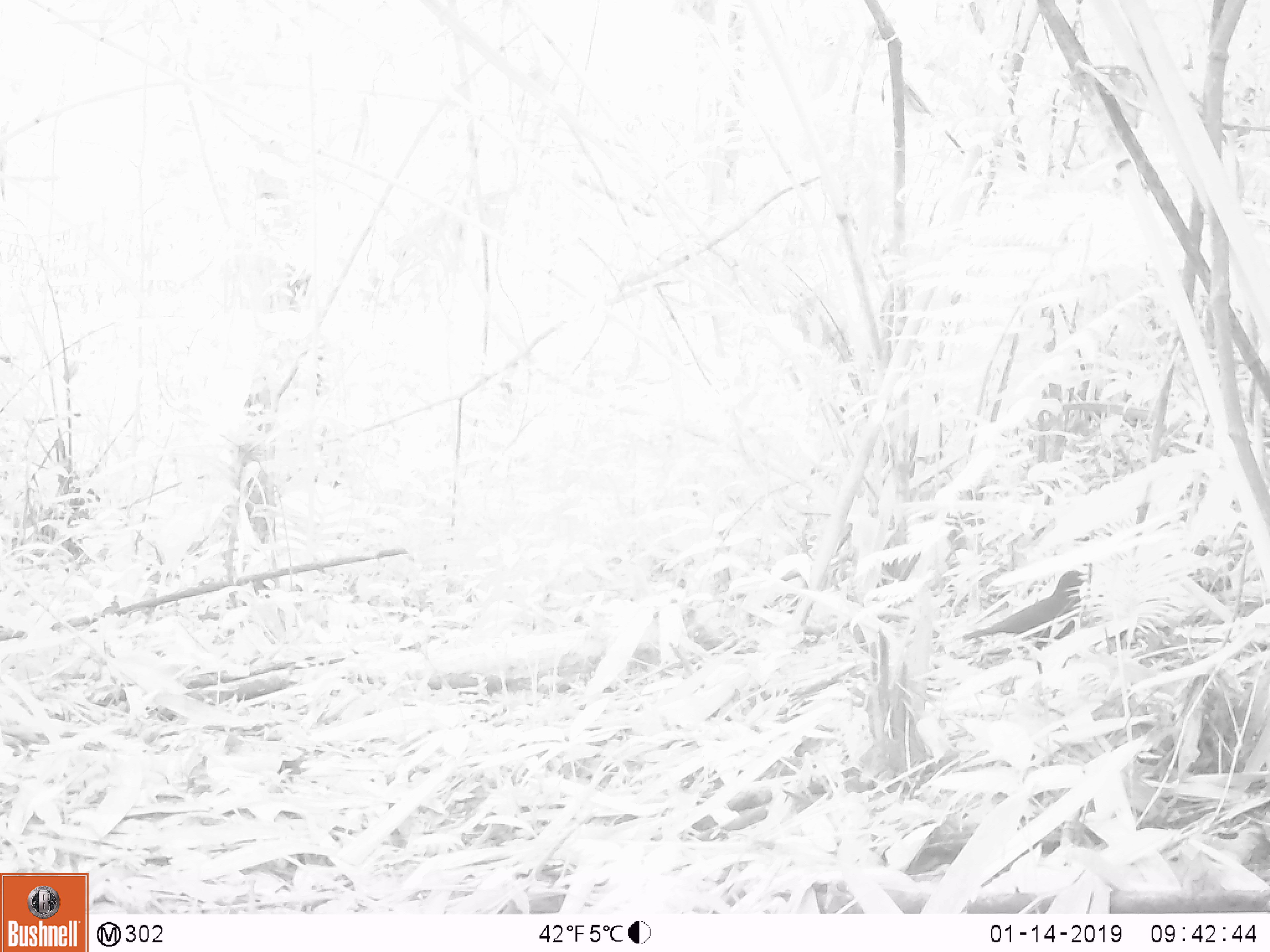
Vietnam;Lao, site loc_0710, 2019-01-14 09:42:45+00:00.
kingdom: Animalia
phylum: Chordata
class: Aves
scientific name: Aves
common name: bird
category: unidentified bird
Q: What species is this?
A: Unidentified bird (bird) (Aves).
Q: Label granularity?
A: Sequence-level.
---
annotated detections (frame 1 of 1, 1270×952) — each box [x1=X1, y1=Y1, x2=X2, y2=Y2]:
unidentified bird: [x1=962, y1=569, x2=1088, y2=674]